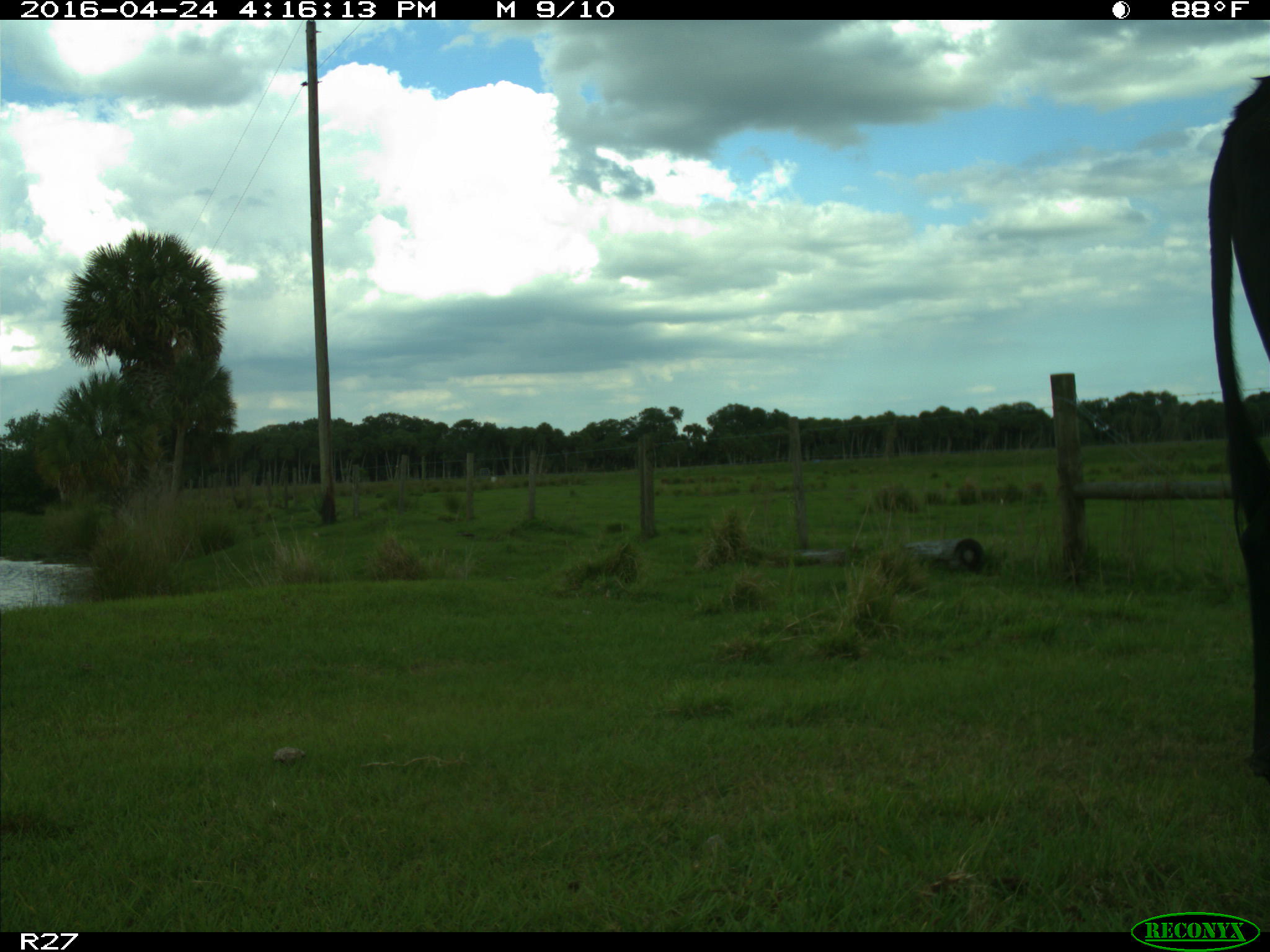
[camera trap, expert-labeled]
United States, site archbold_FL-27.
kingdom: Animalia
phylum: Chordata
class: Mammalia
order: Artiodactyla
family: Bovidae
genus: Bos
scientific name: Bos taurus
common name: domestic cow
Bos taurus (domestic cow).